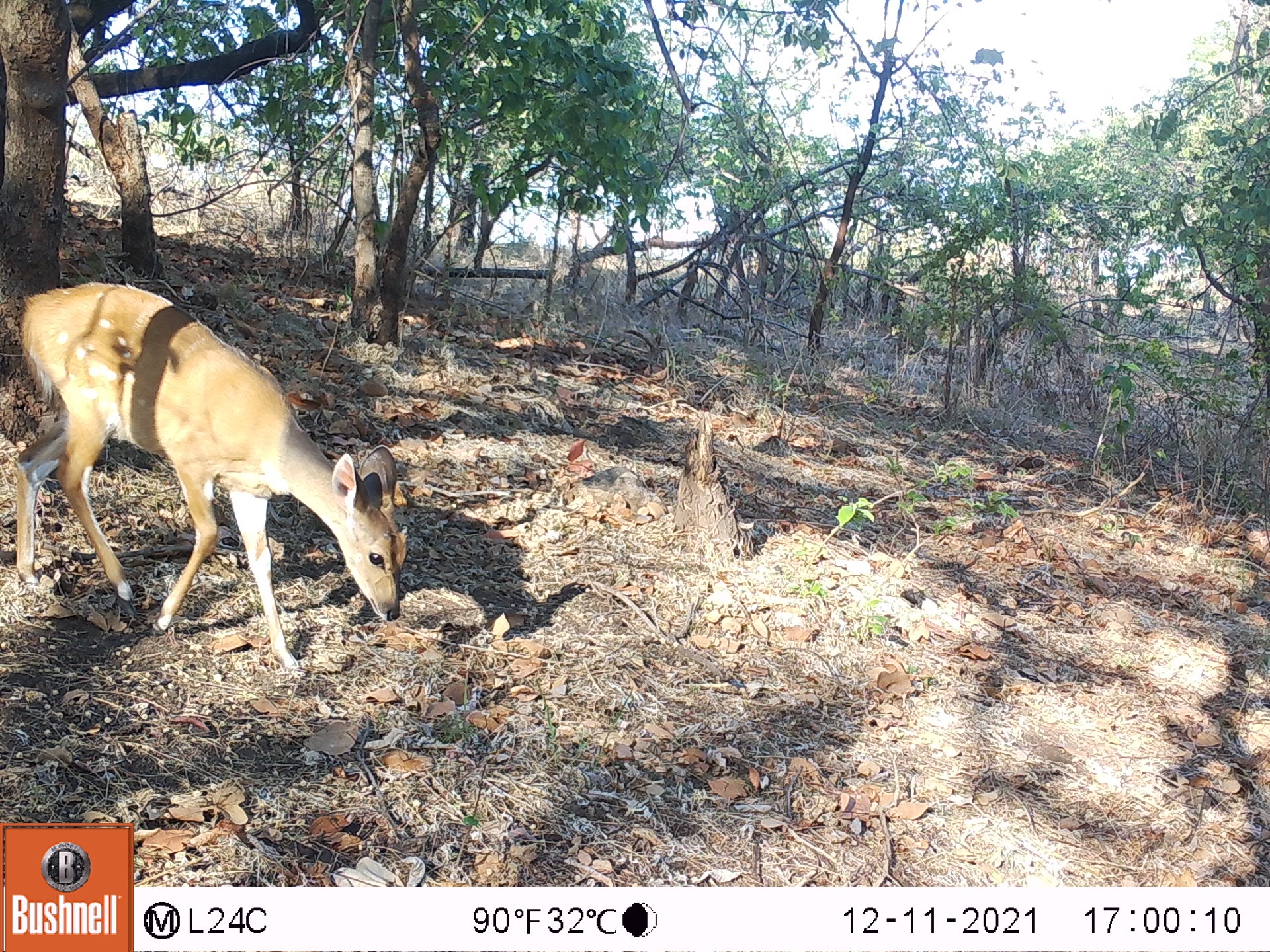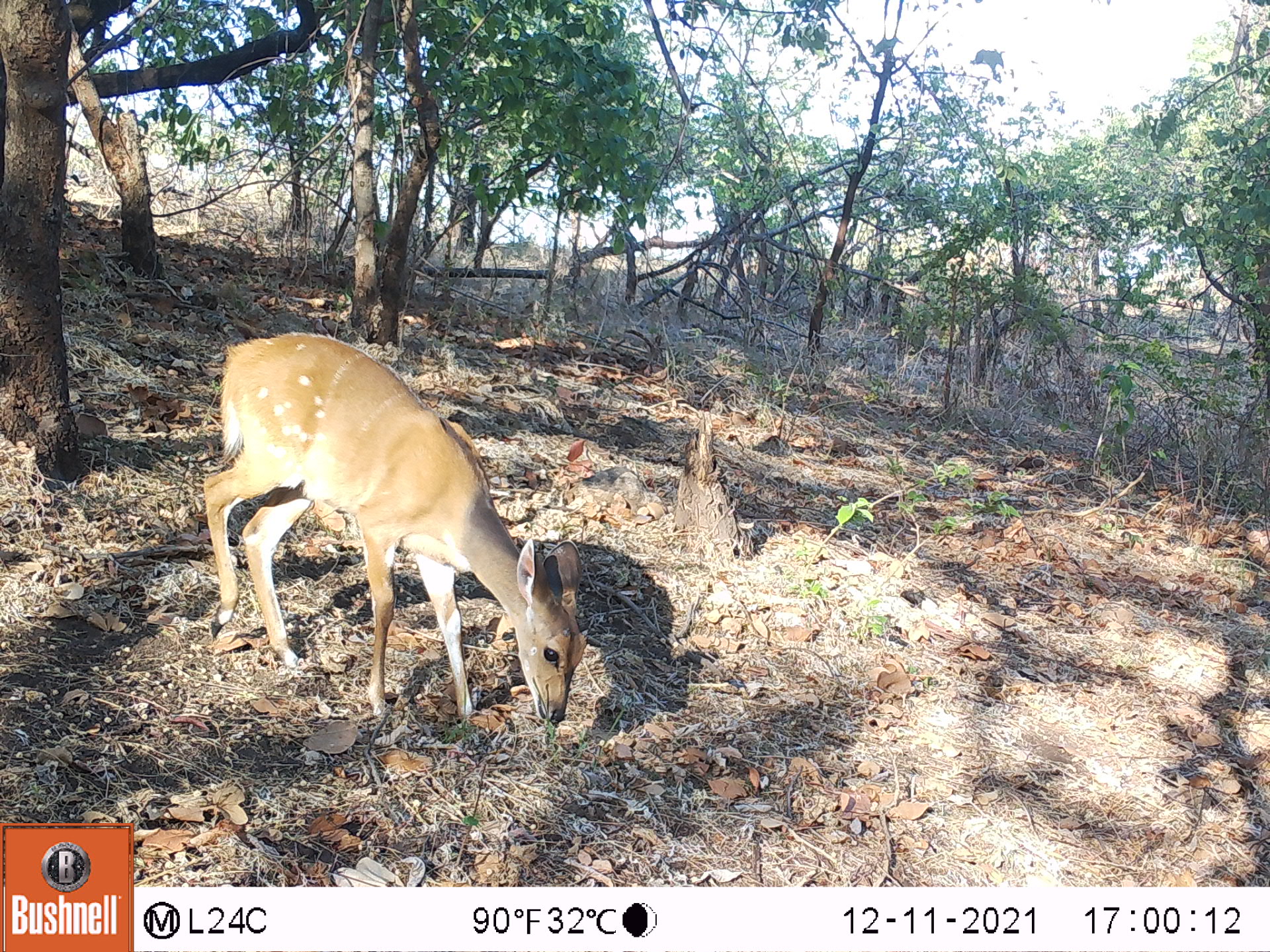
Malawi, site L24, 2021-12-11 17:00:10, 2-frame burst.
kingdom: Animalia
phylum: Chordata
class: Mammalia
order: Artiodactyla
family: Bovidae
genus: Tragelaphus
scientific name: Tragelaphus sylvaticus sylvaticus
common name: cape bushbuck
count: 1